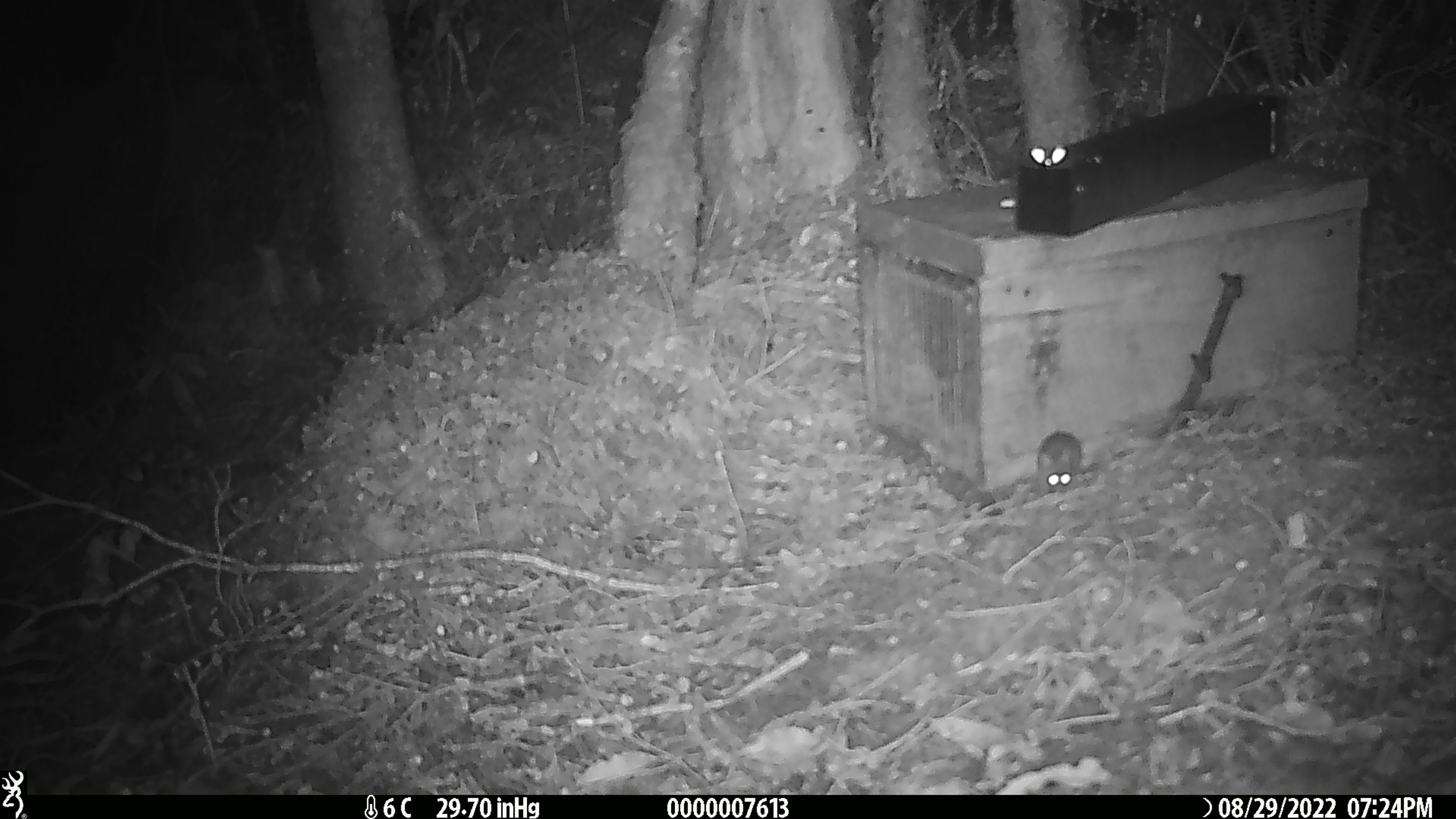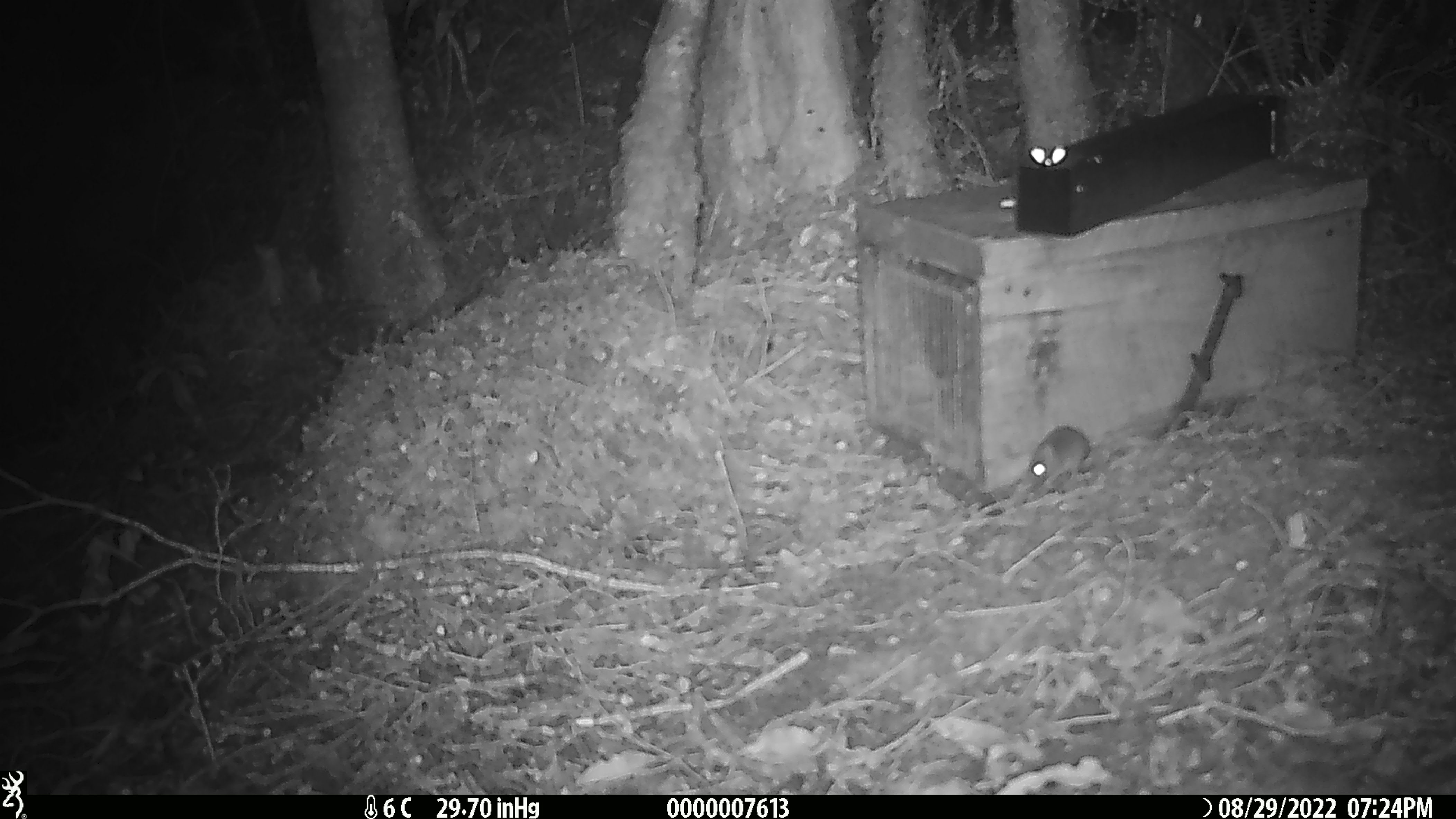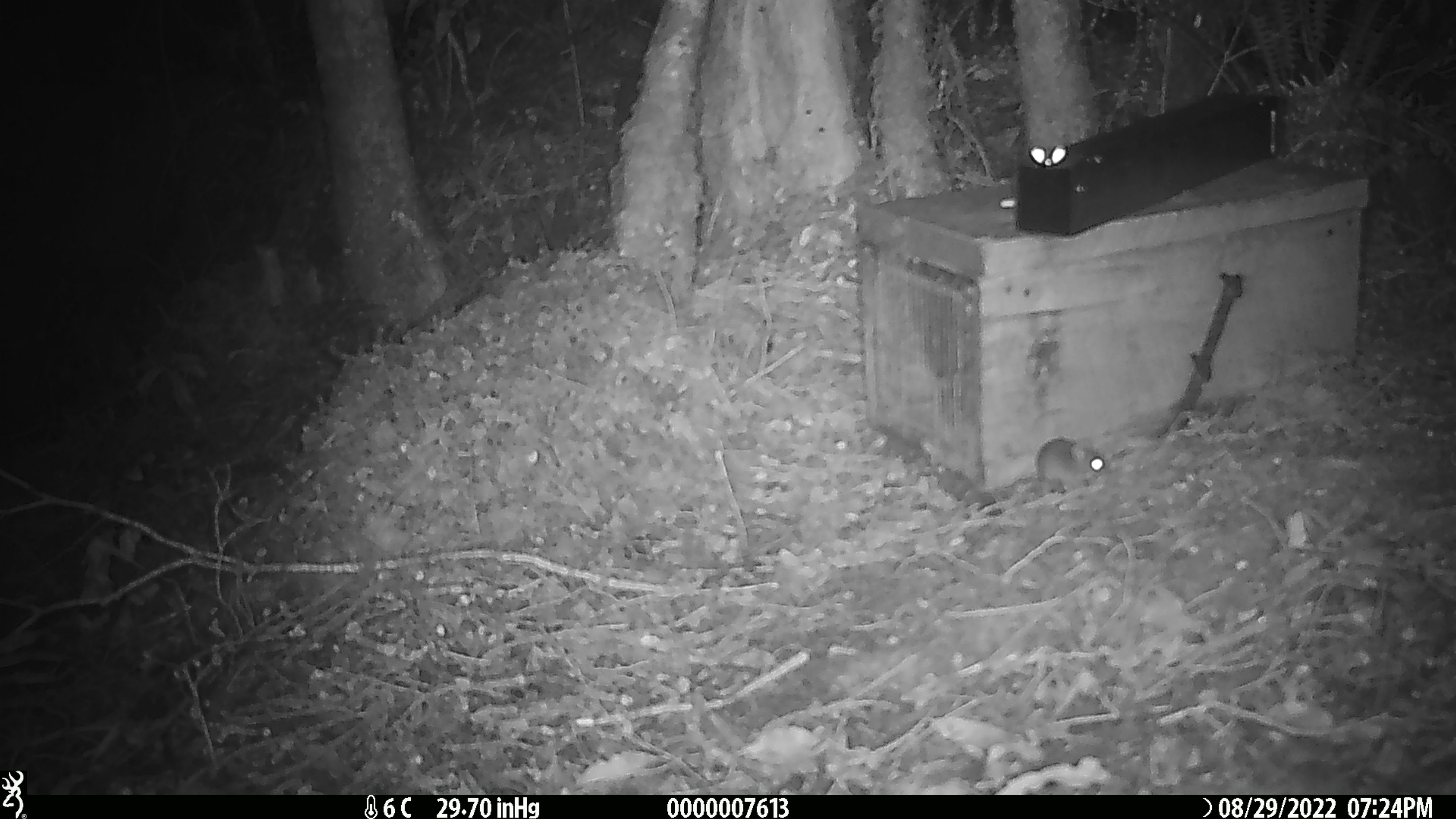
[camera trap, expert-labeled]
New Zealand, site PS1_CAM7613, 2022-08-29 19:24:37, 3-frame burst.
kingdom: Animalia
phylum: Chordata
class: Mammalia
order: Rodentia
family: Muridae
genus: Mus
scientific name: Mus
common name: mouse